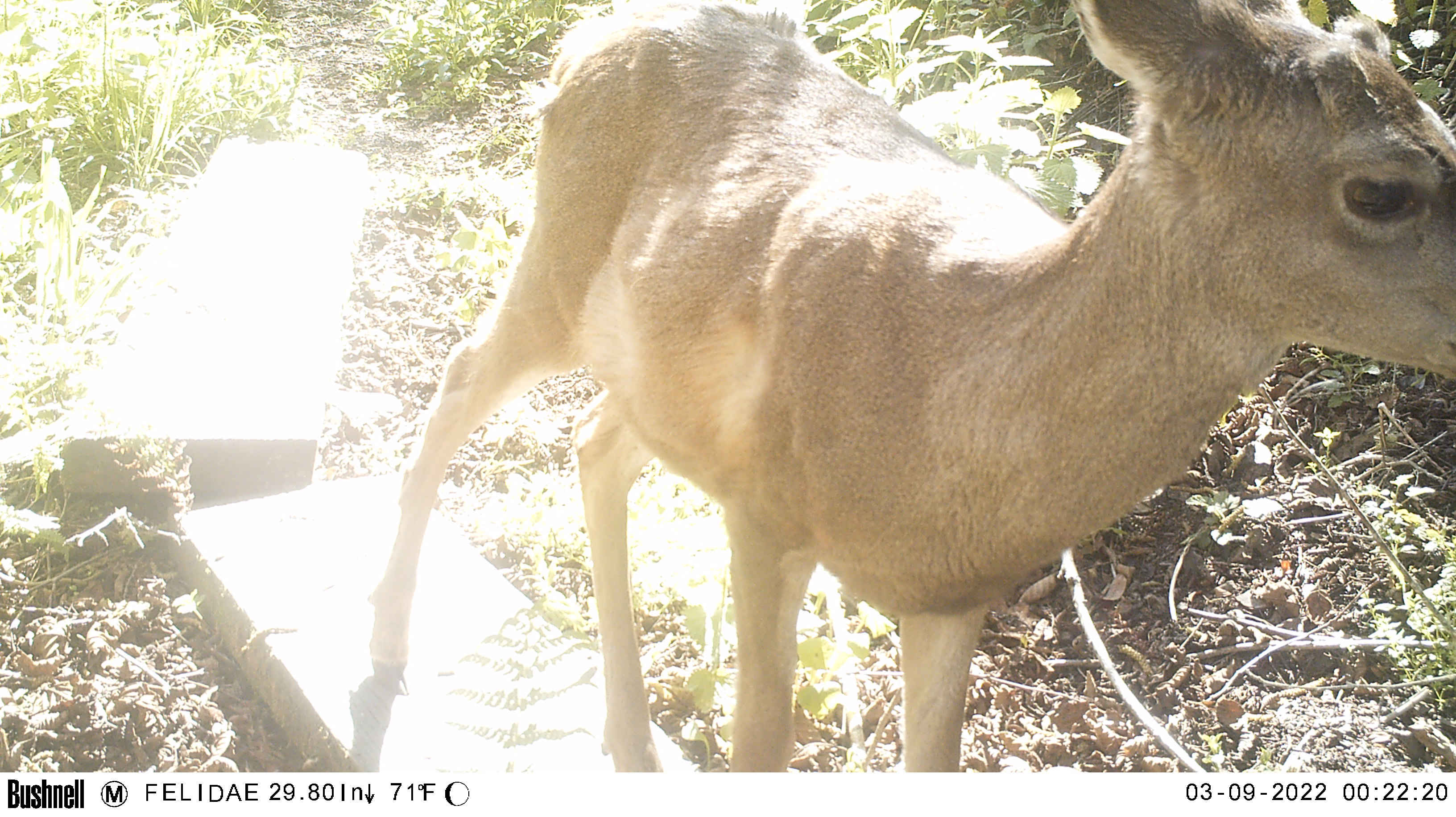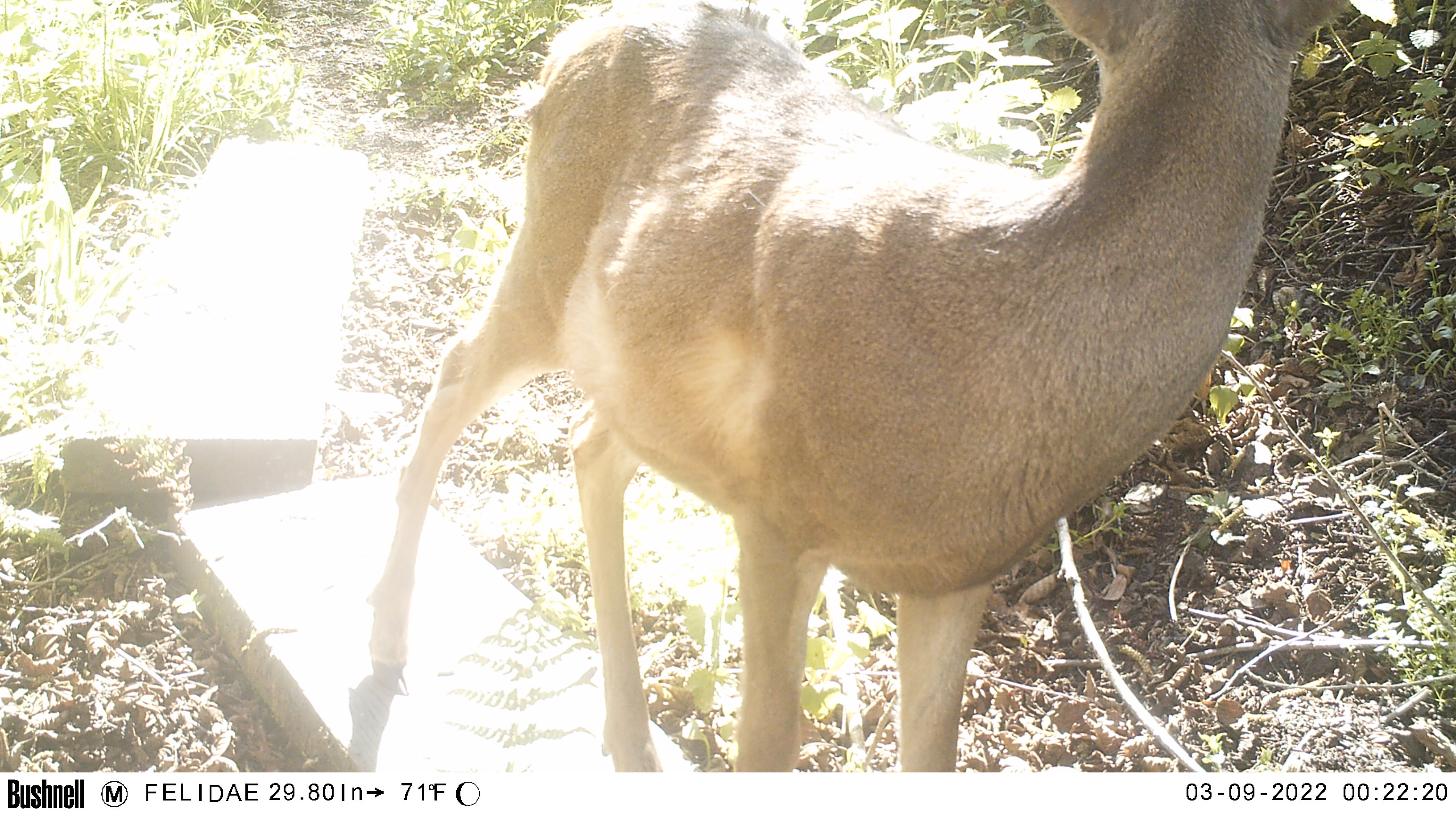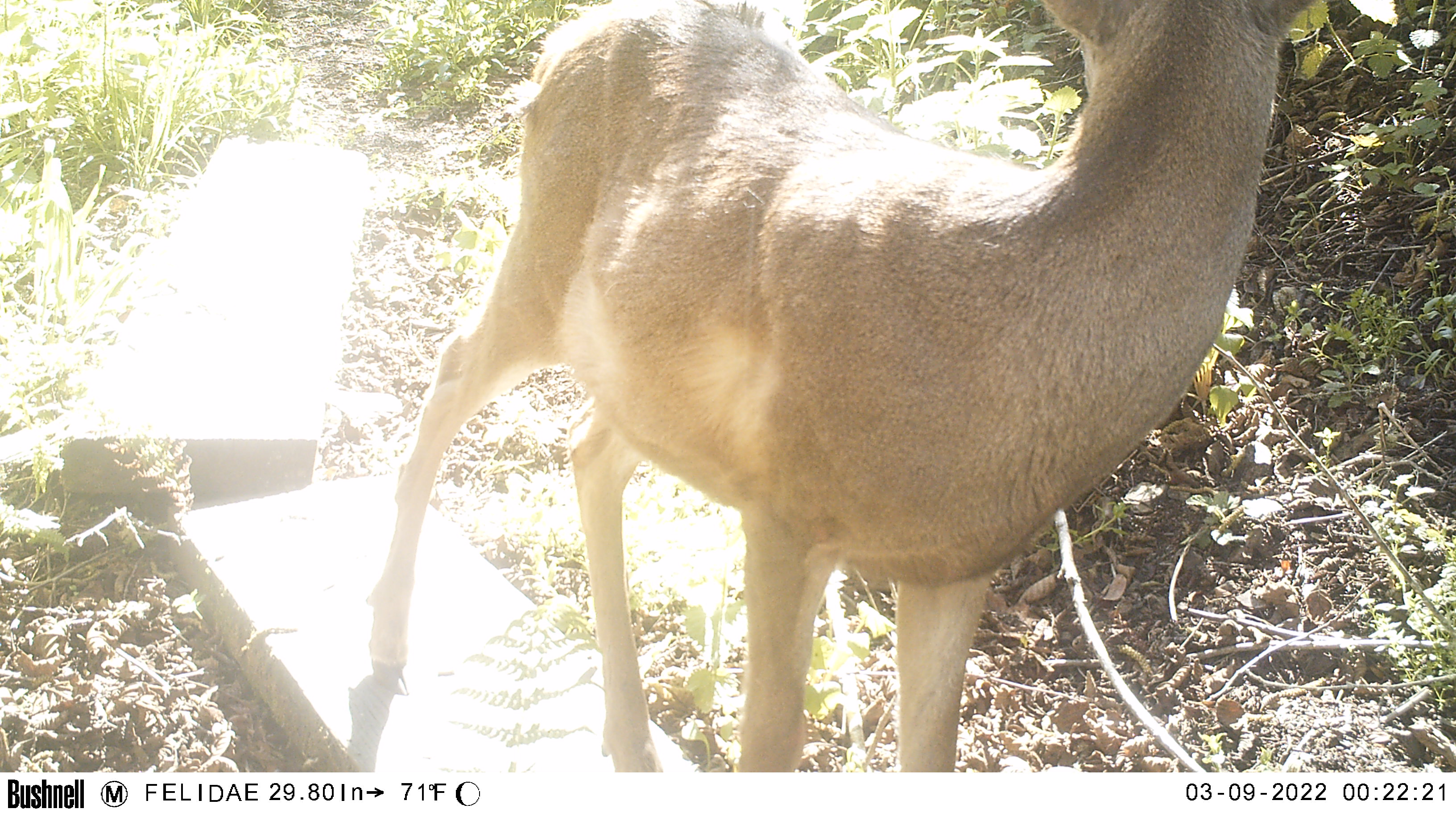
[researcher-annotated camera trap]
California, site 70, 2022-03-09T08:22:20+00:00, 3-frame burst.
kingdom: Animalia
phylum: Chordata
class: Mammalia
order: Artiodactyla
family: Cervidae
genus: Odocoileus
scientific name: Odocoileus hemionus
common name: mule deer